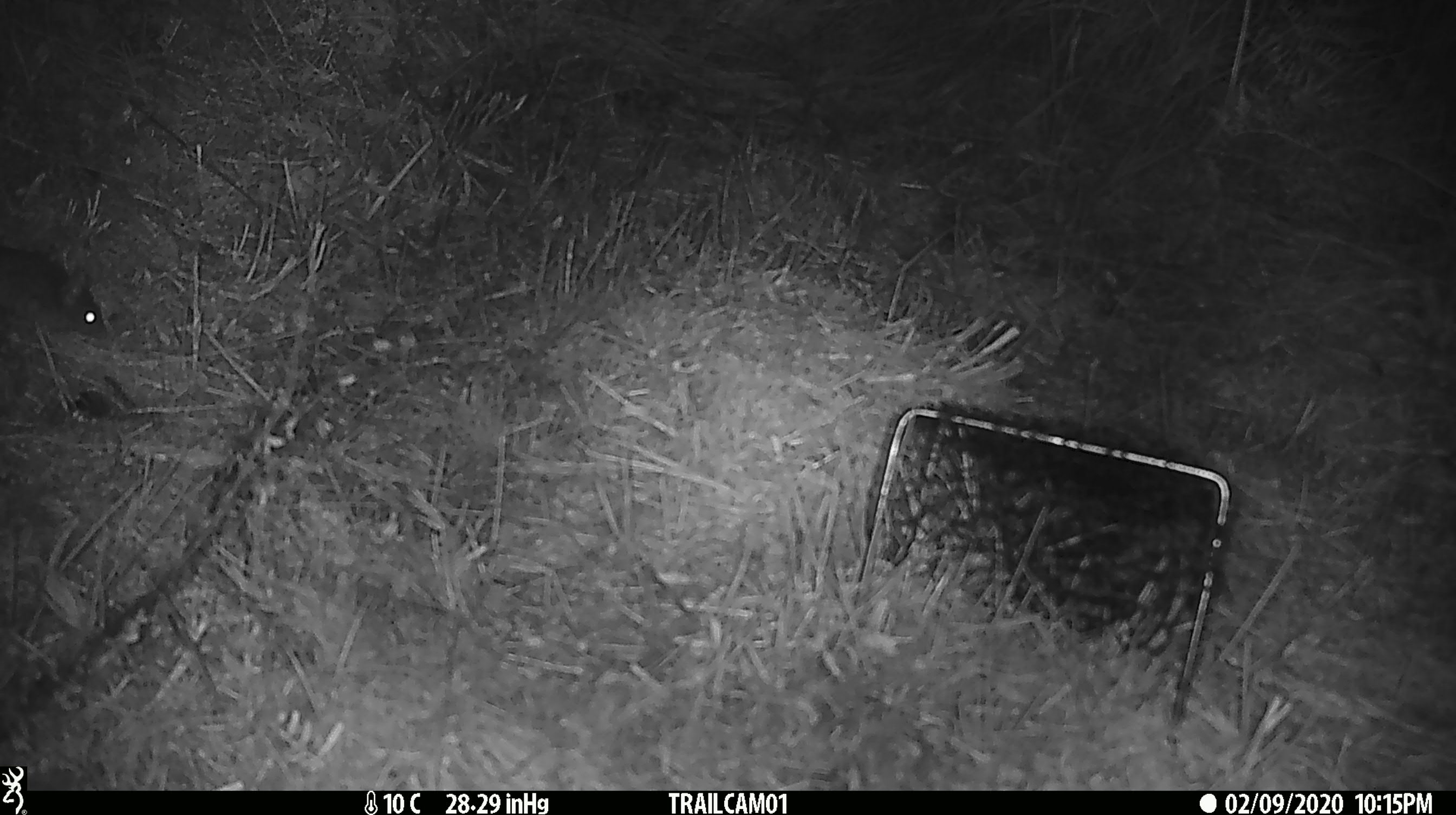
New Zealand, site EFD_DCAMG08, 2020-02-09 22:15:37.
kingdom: Animalia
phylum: Chordata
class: Mammalia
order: Rodentia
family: Muridae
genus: Mus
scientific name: Mus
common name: mouse